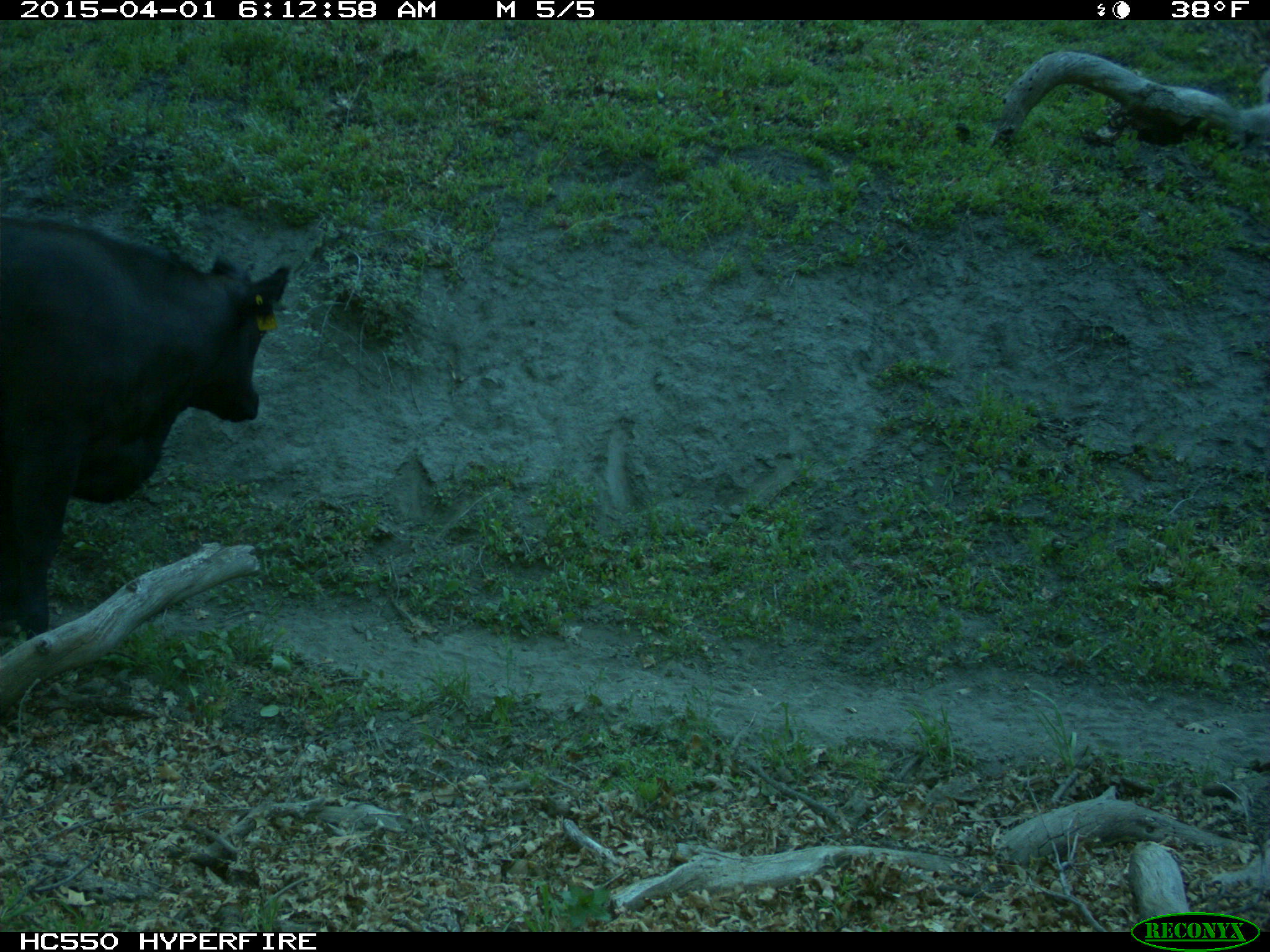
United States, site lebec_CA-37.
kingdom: Animalia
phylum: Chordata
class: Mammalia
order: Artiodactyla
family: Bovidae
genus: Bos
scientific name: Bos taurus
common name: domestic cow